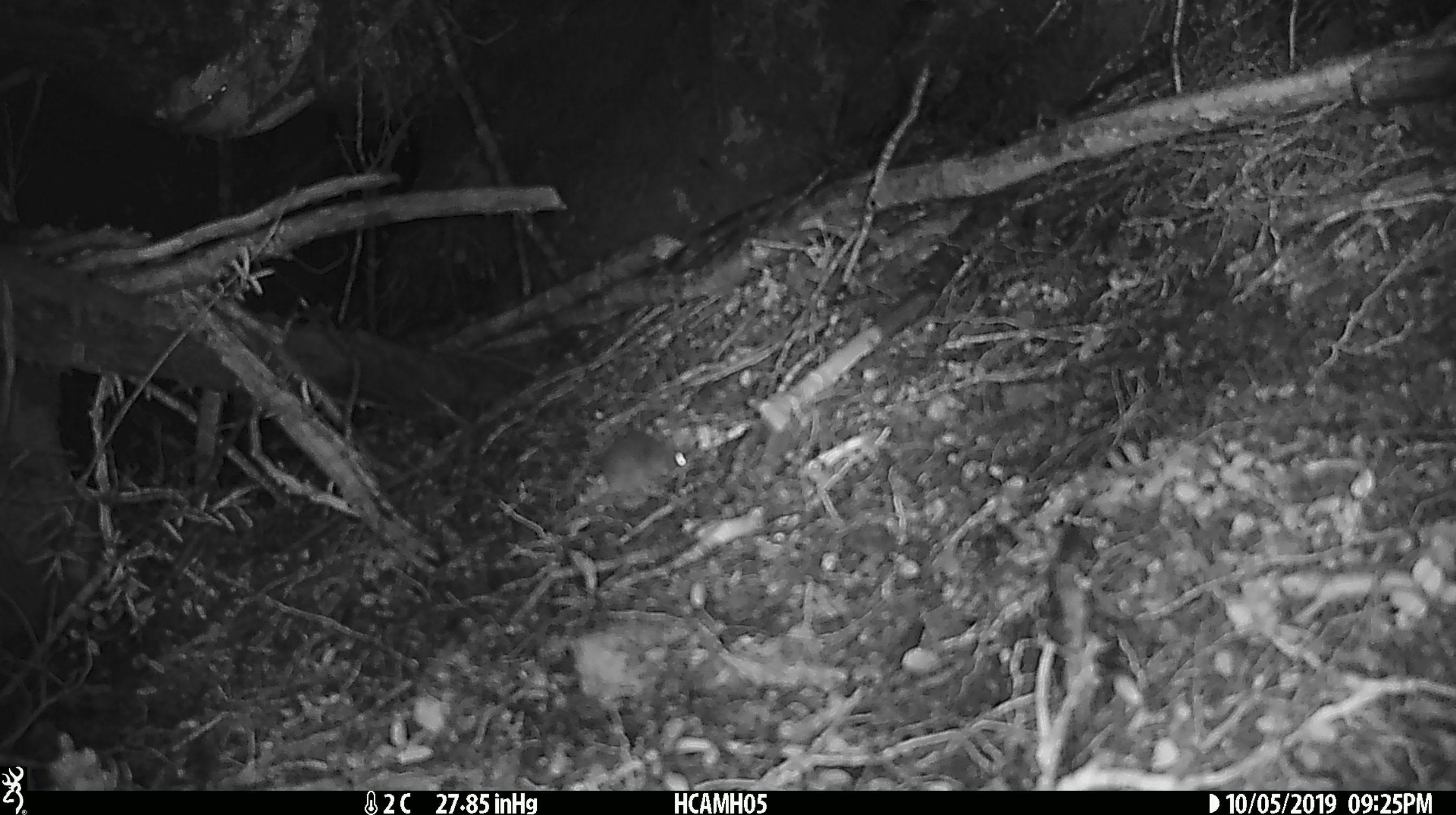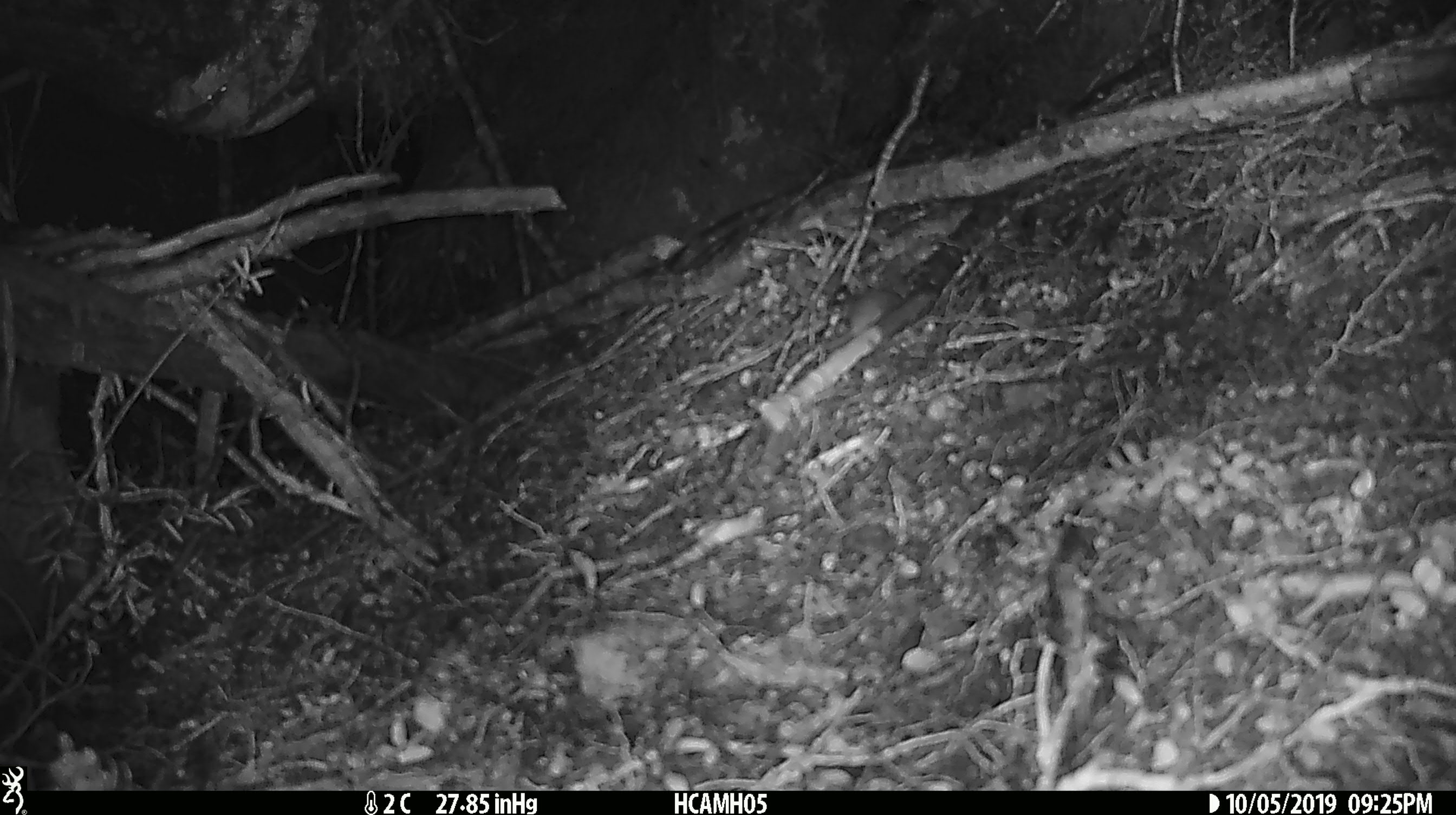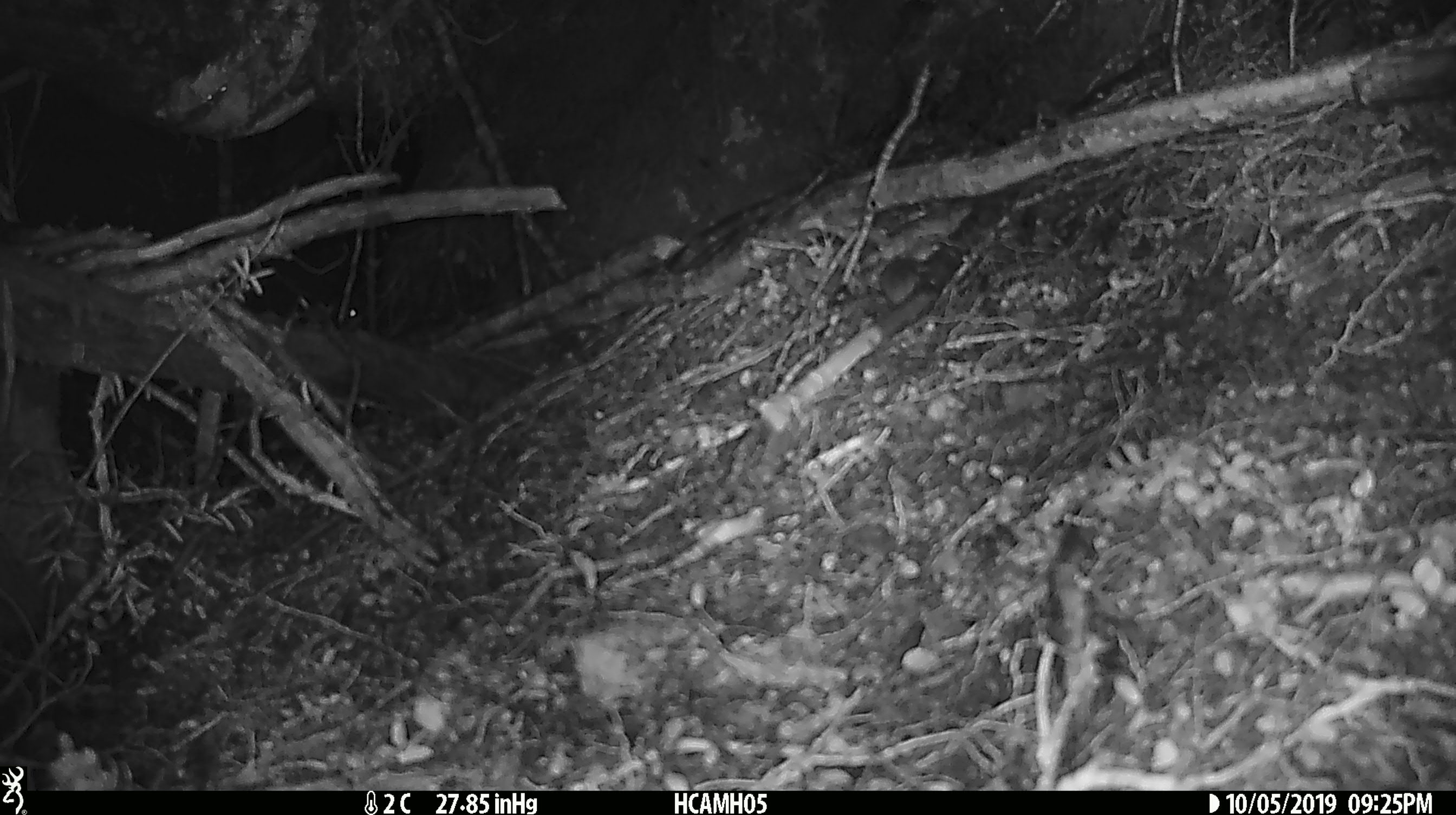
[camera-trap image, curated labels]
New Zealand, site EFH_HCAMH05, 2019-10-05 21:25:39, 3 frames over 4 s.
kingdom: Animalia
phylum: Chordata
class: Mammalia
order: Rodentia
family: Muridae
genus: Mus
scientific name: Mus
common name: mouse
Mouse (Mus).